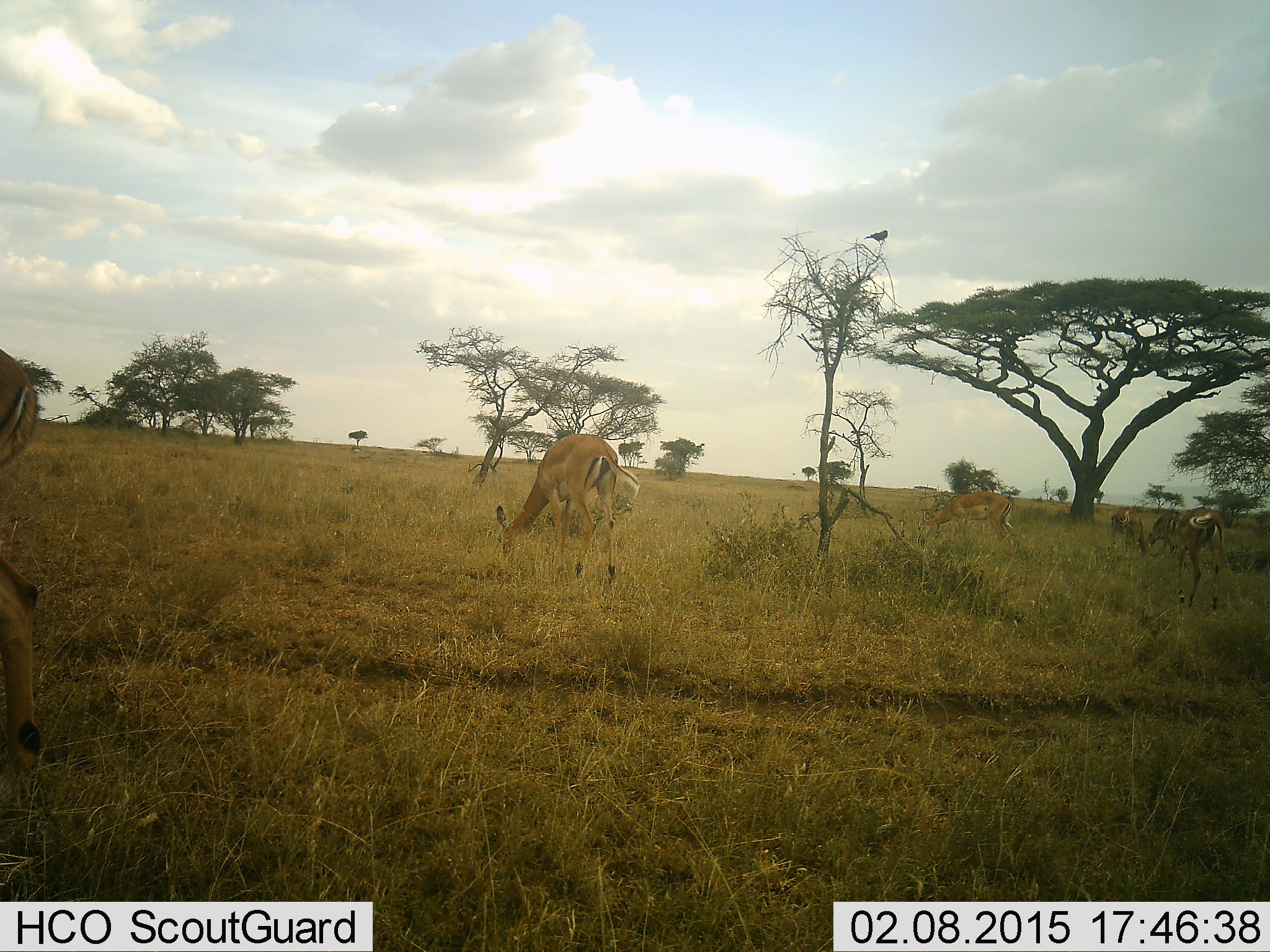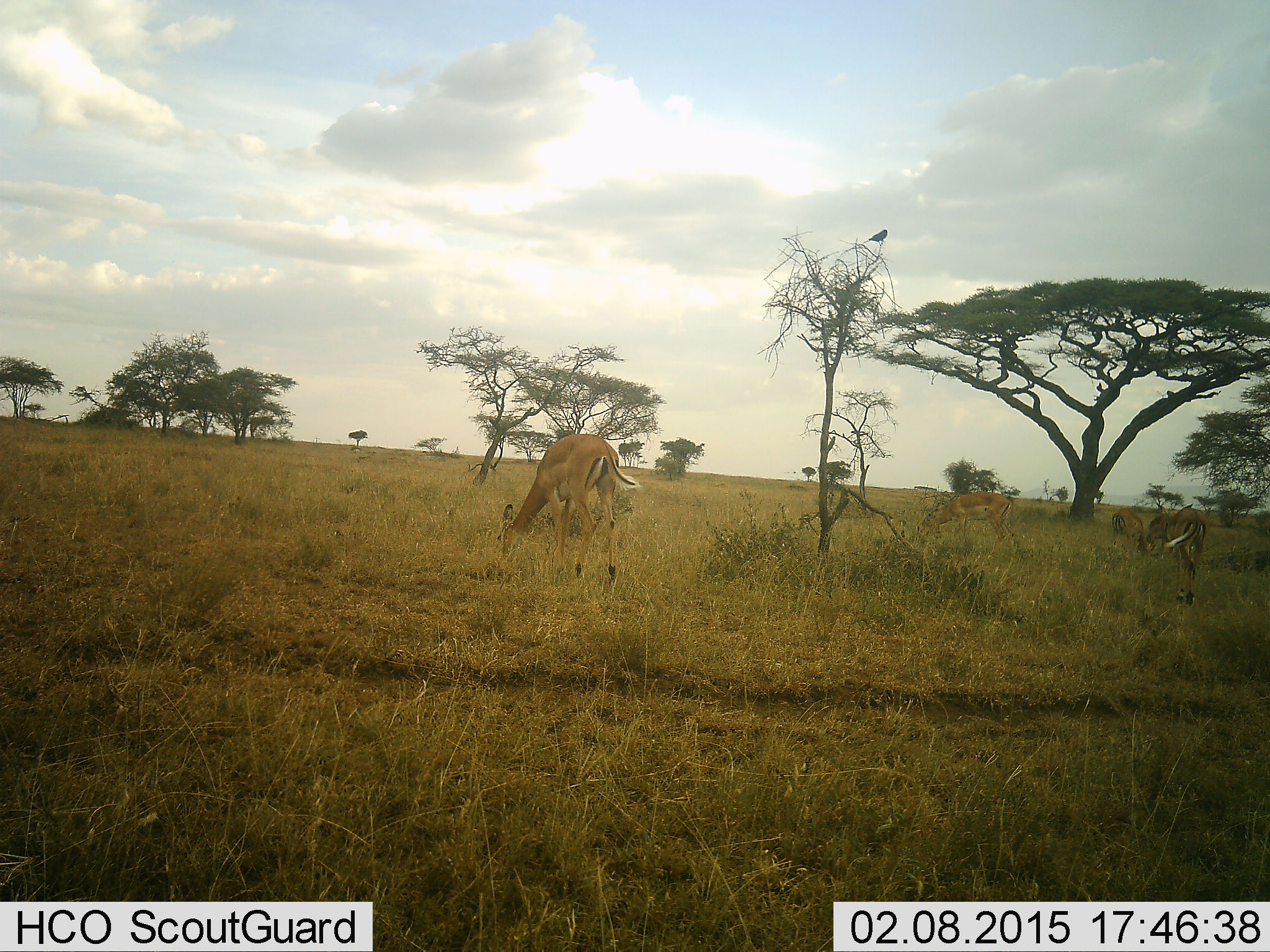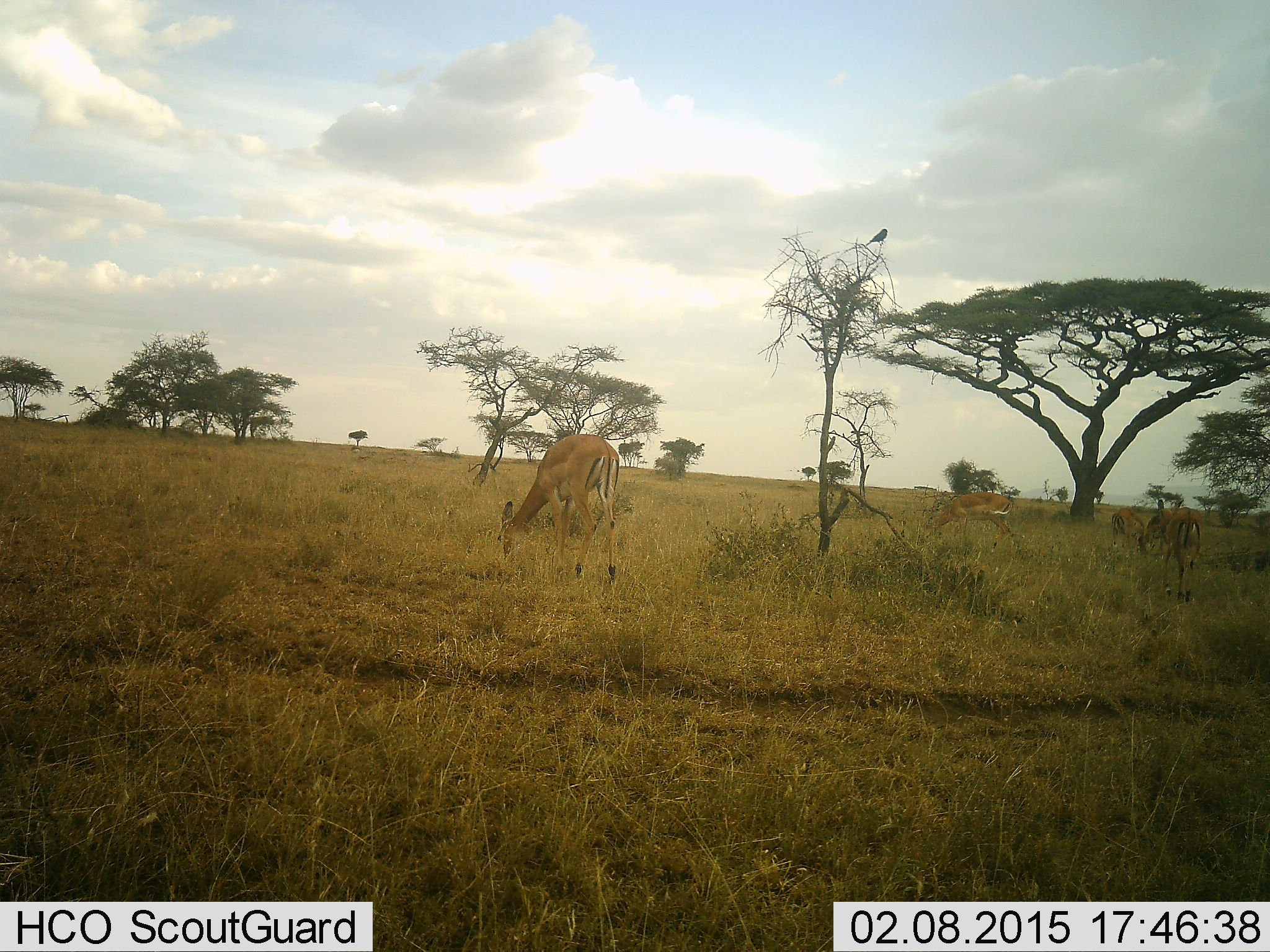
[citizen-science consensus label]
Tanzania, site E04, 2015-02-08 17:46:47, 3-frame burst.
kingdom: Animalia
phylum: Chordata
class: Mammalia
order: Artiodactyla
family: Bovidae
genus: Aepyceros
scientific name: Aepyceros melampus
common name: impala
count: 5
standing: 42%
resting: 0%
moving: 33%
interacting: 0%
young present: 0%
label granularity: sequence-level